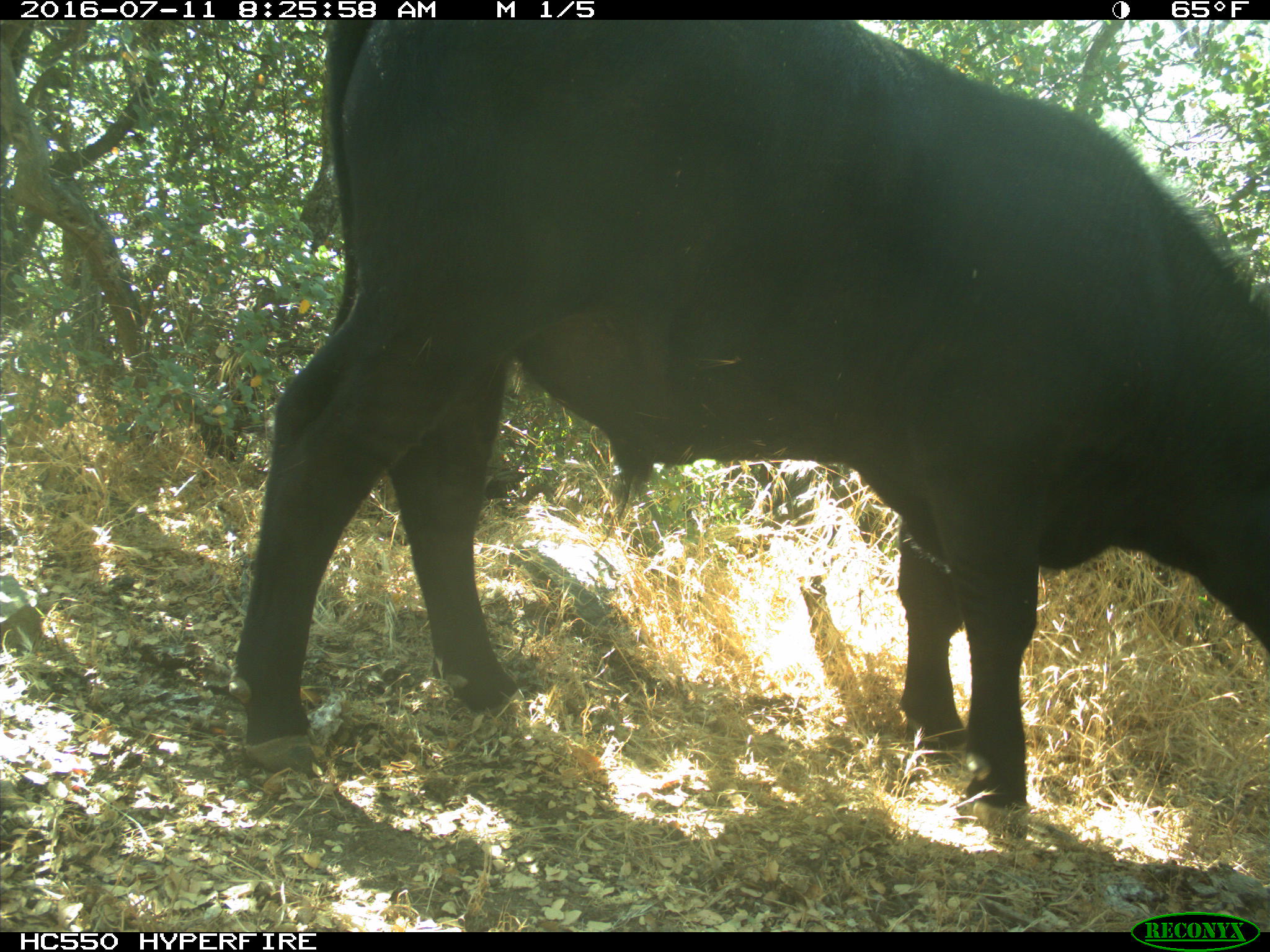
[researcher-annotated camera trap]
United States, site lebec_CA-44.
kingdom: Animalia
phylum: Chordata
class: Mammalia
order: Artiodactyla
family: Bovidae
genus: Bos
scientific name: Bos taurus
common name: domestic cow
Bos taurus (domestic cow).